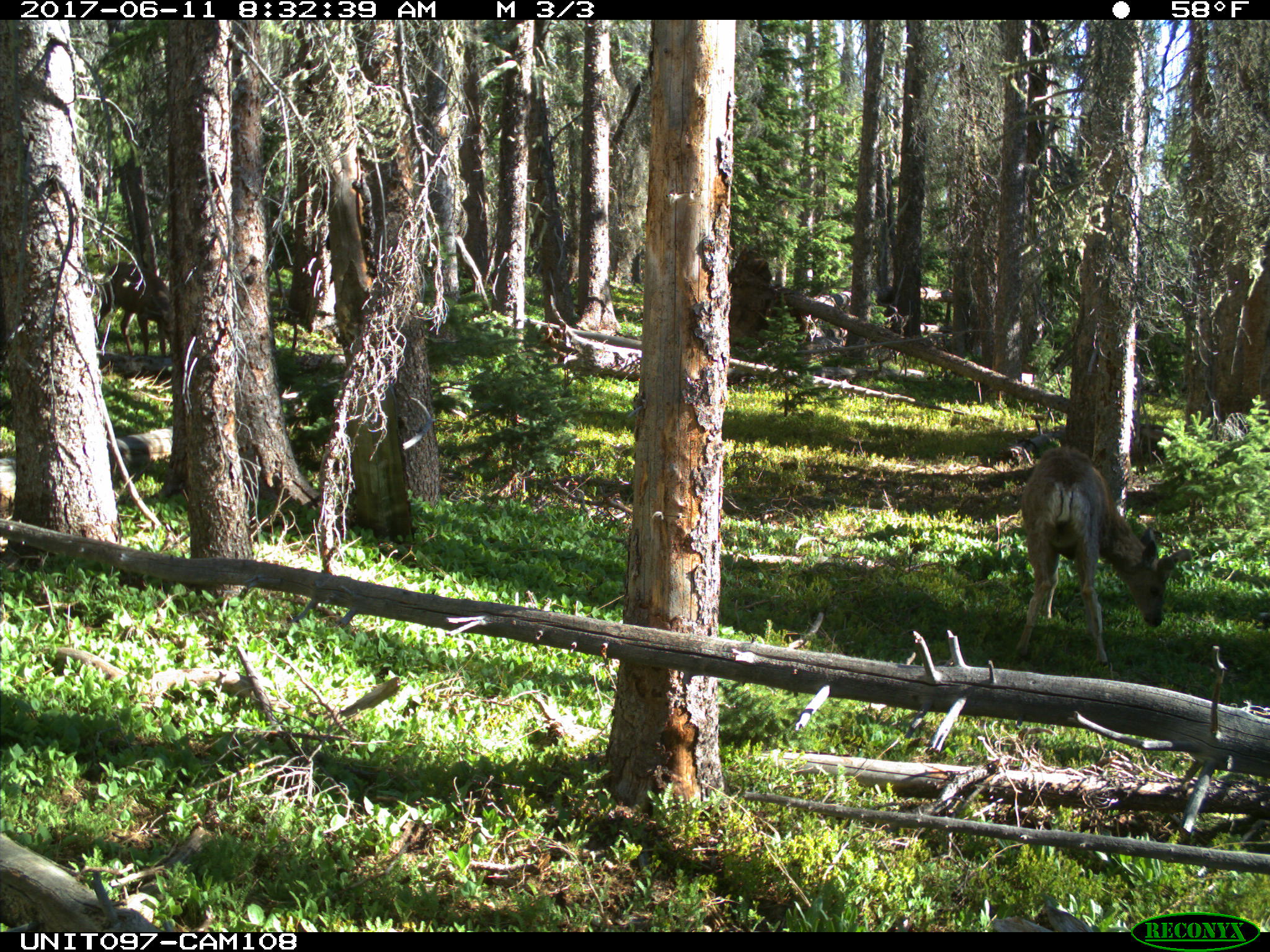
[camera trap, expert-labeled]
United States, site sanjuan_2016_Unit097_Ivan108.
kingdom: Animalia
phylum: Chordata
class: Mammalia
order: Artiodactyla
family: Cervidae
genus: Odocoileus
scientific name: Odocoileus hemionus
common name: mule deer